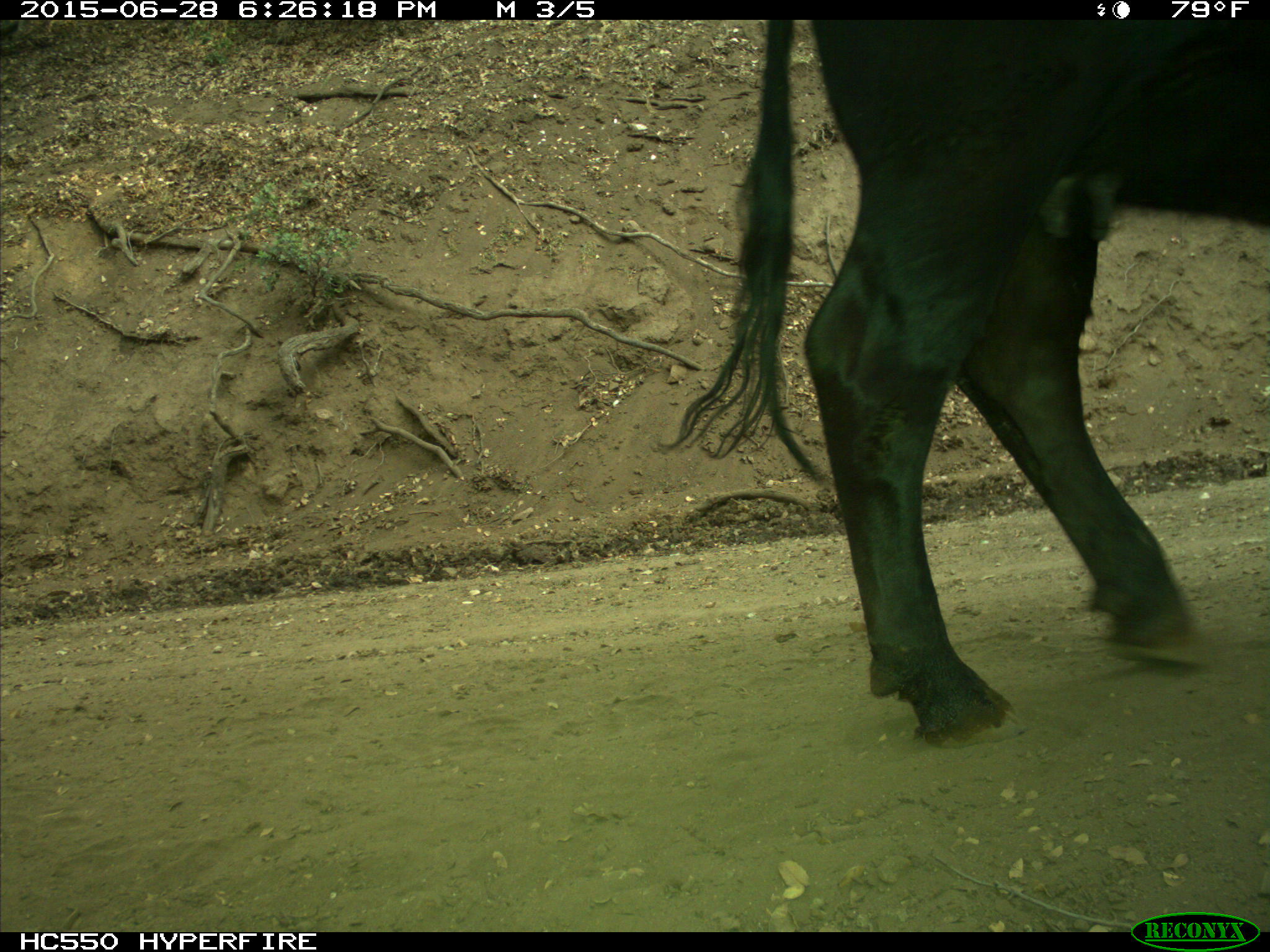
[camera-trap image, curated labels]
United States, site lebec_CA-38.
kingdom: Animalia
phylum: Chordata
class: Mammalia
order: Artiodactyla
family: Bovidae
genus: Bos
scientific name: Bos taurus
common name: domestic cow